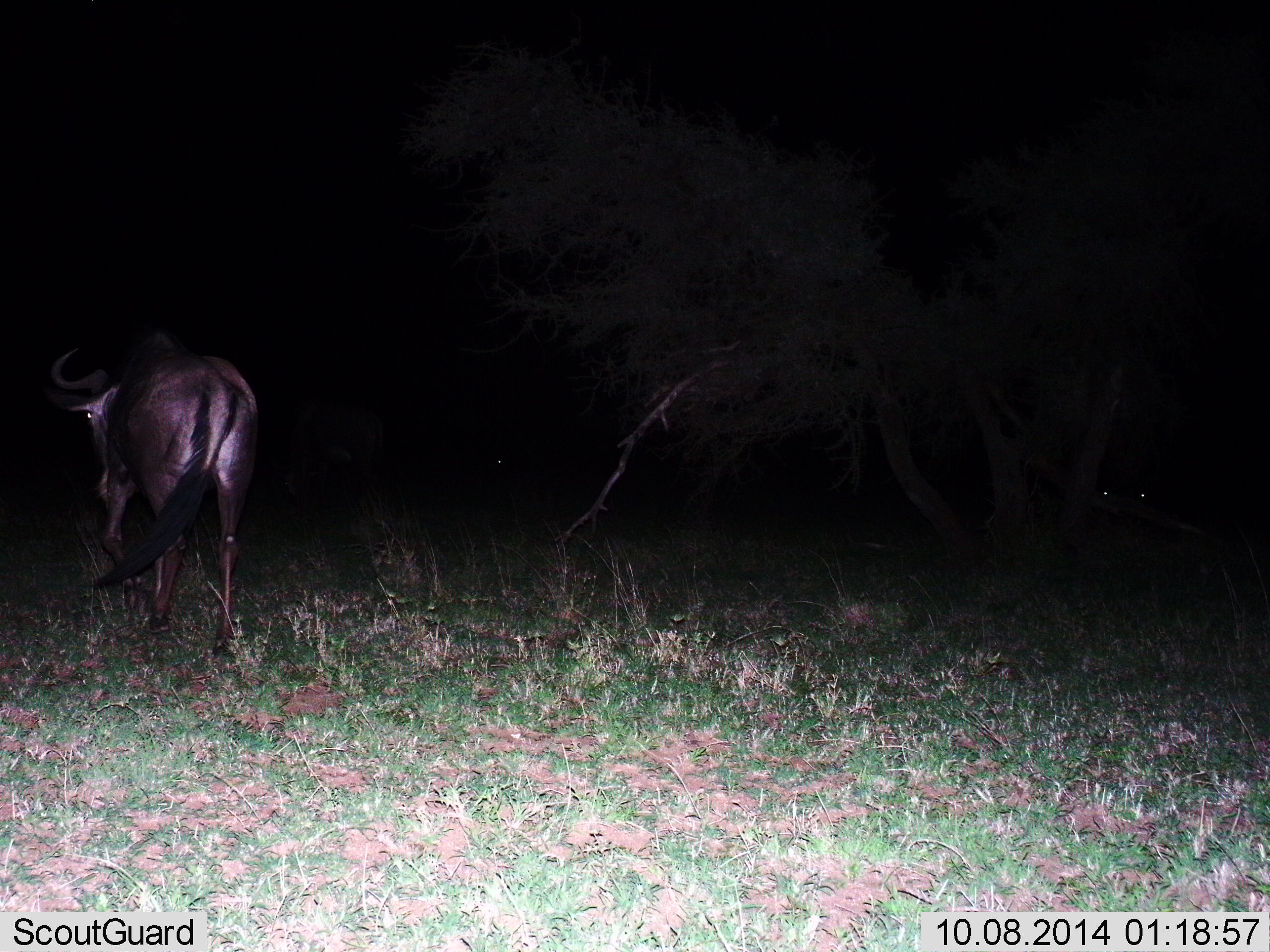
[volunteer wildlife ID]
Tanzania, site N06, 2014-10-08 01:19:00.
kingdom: Animalia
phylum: Chordata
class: Mammalia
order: Artiodactyla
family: Bovidae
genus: Connochaetes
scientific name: Connochaetes taurinus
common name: blue wildebeest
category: wildebeest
Wildebeest (blue wildebeest) (Connochaetes taurinus), count 1. Behavior (volunteer vote fractions): standing 40%, resting 0%, moving 60%, interacting 0%. Young present (vote fraction): 0%. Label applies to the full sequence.